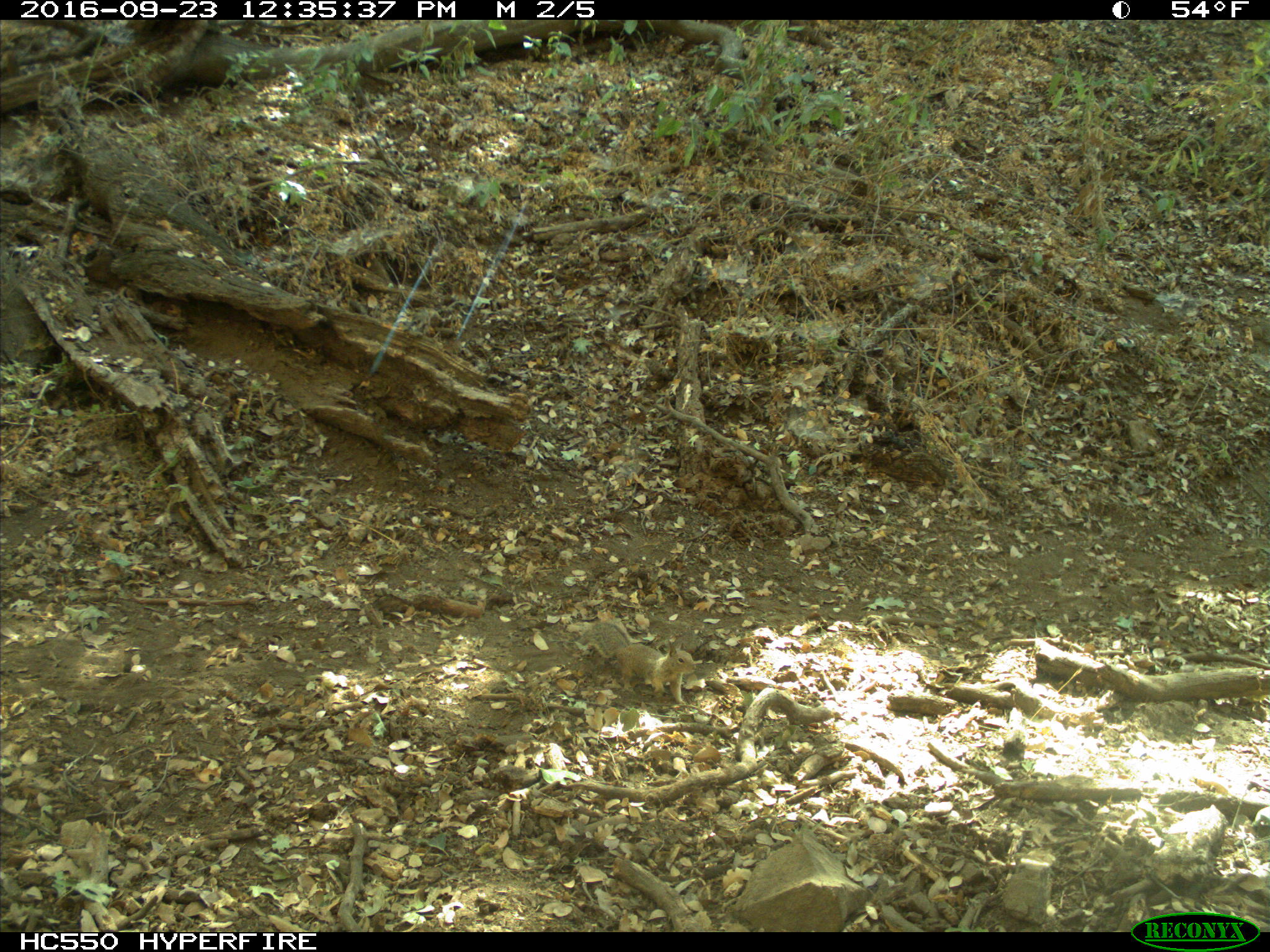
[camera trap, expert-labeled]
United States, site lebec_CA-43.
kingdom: Animalia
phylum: Chordata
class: Mammalia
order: Rodentia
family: Sciuridae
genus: Otospermophilus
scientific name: Otospermophilus beecheyi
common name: california ground squirrel